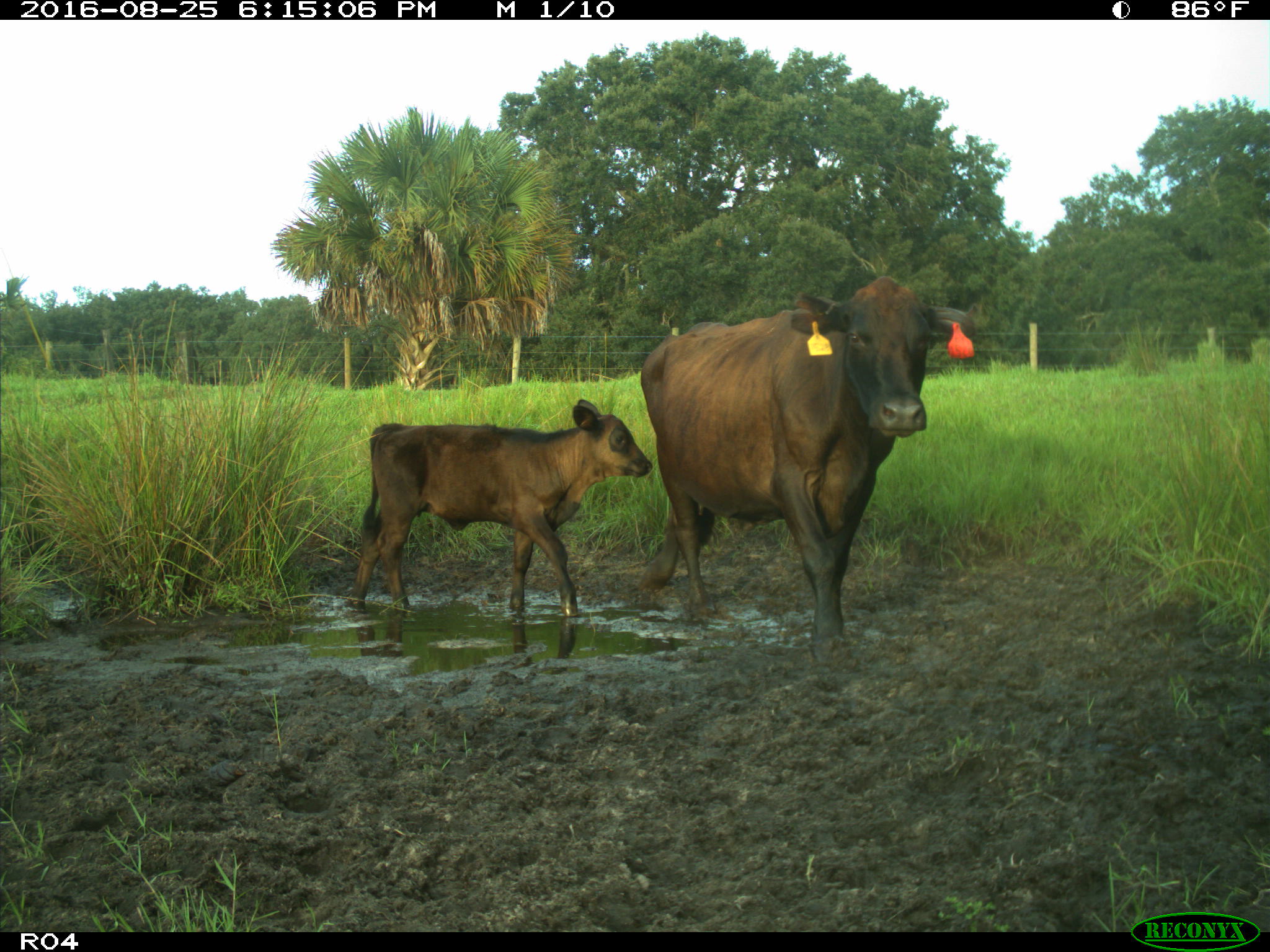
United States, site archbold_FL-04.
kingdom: Animalia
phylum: Chordata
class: Mammalia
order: Artiodactyla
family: Bovidae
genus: Bos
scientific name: Bos taurus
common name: domestic cow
Bos taurus (domestic cow).